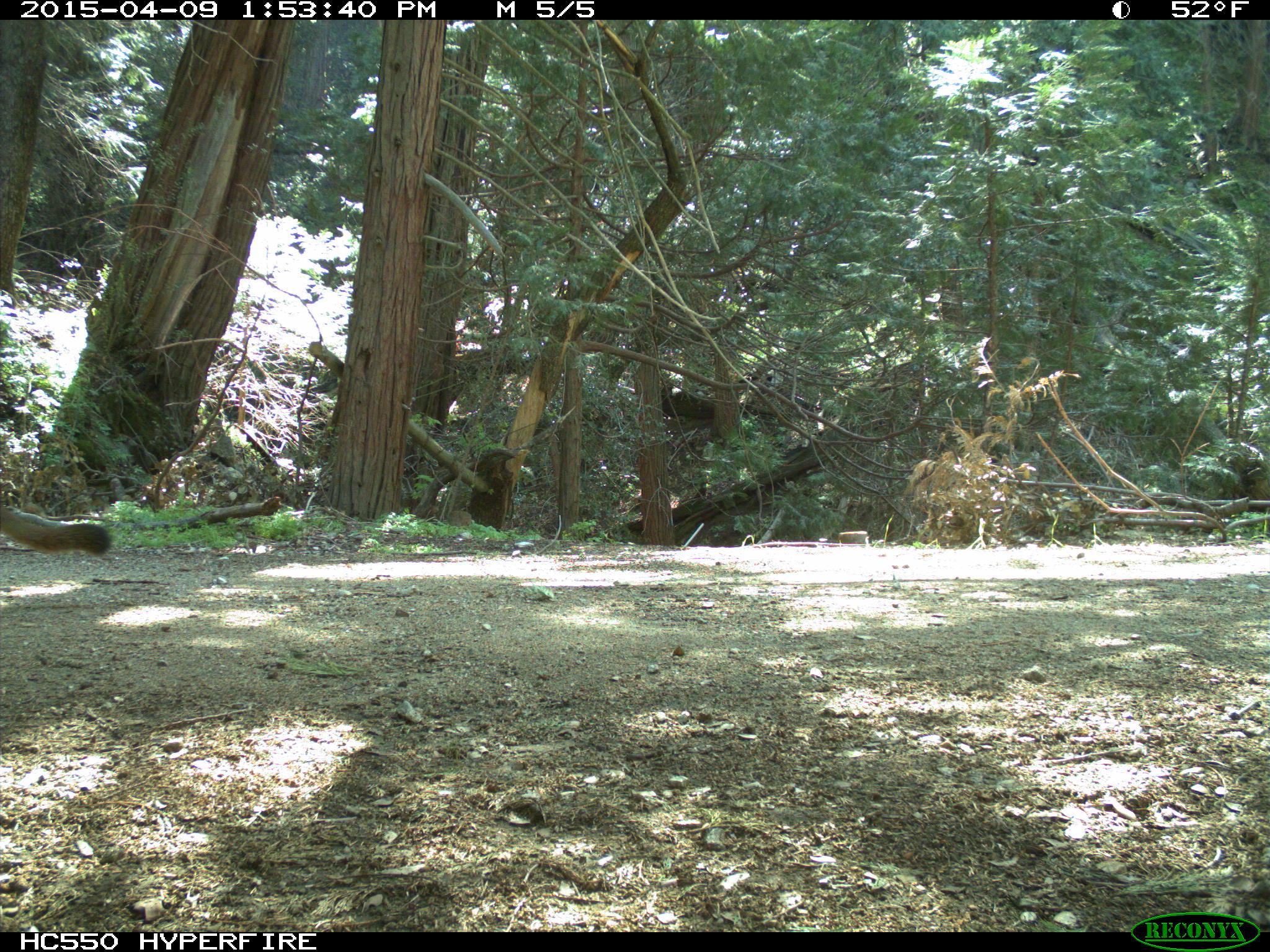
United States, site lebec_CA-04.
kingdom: Animalia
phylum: Chordata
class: Mammalia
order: Carnivora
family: Felidae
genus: Puma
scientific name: Puma concolor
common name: mountain lion